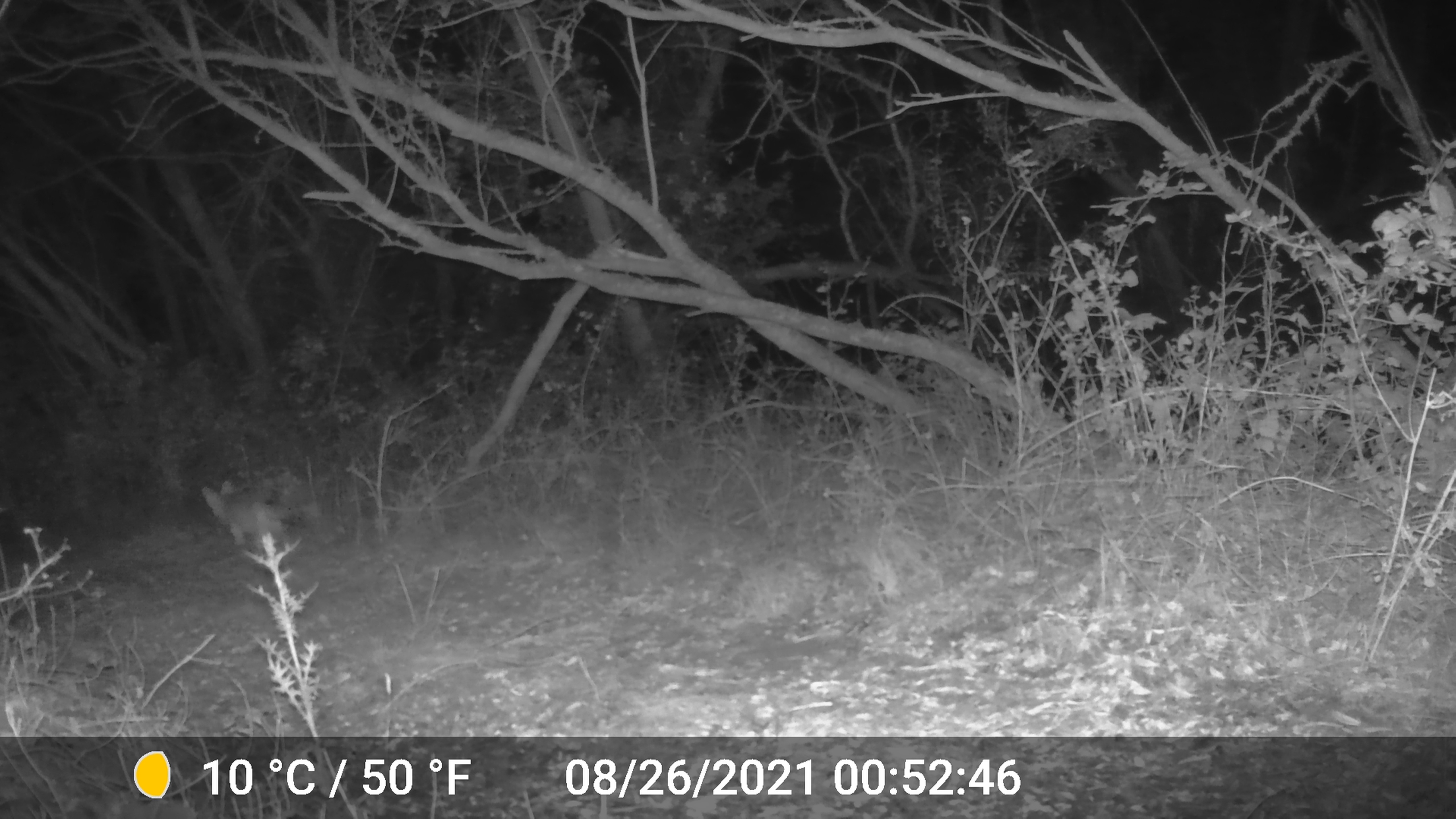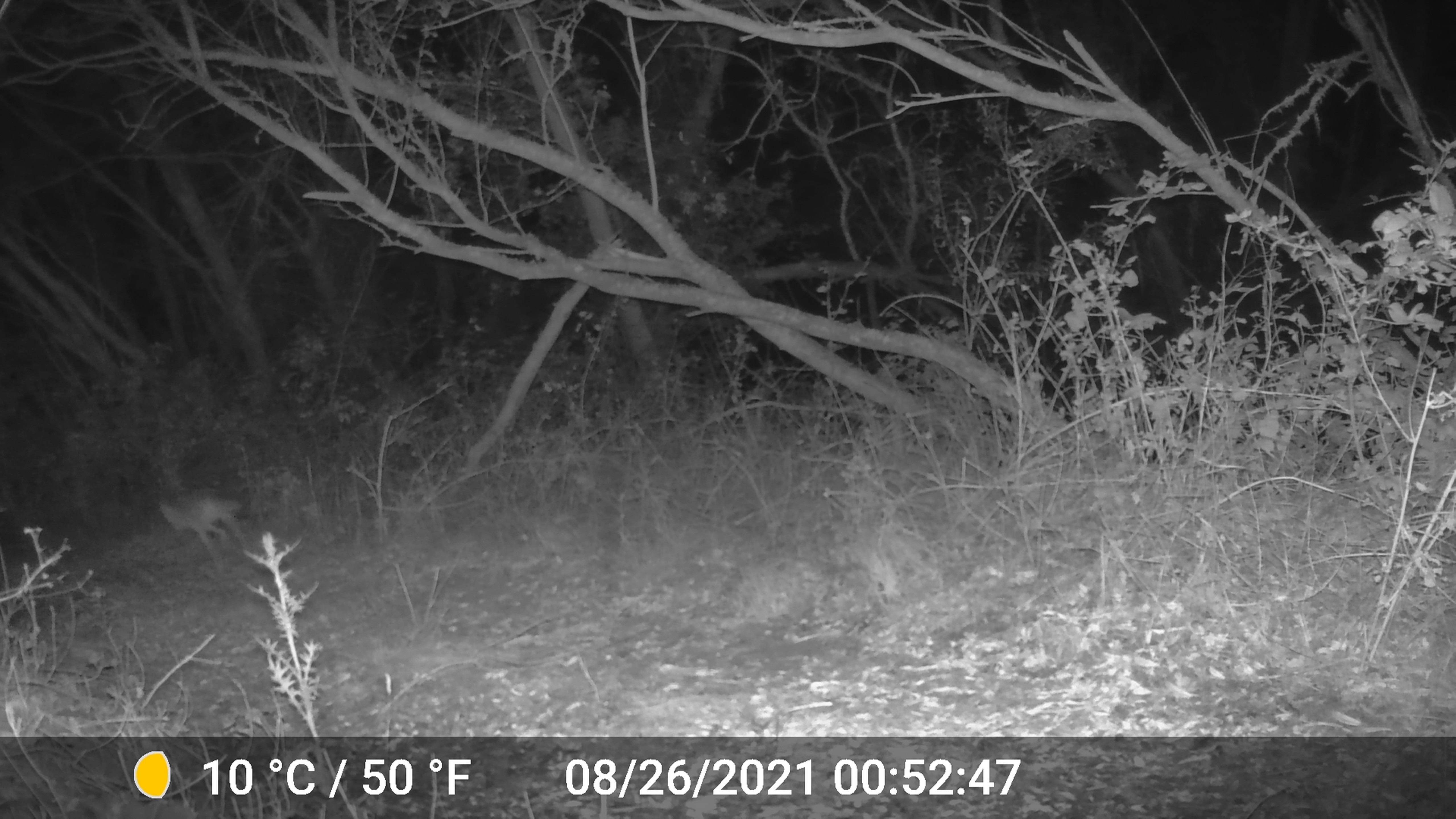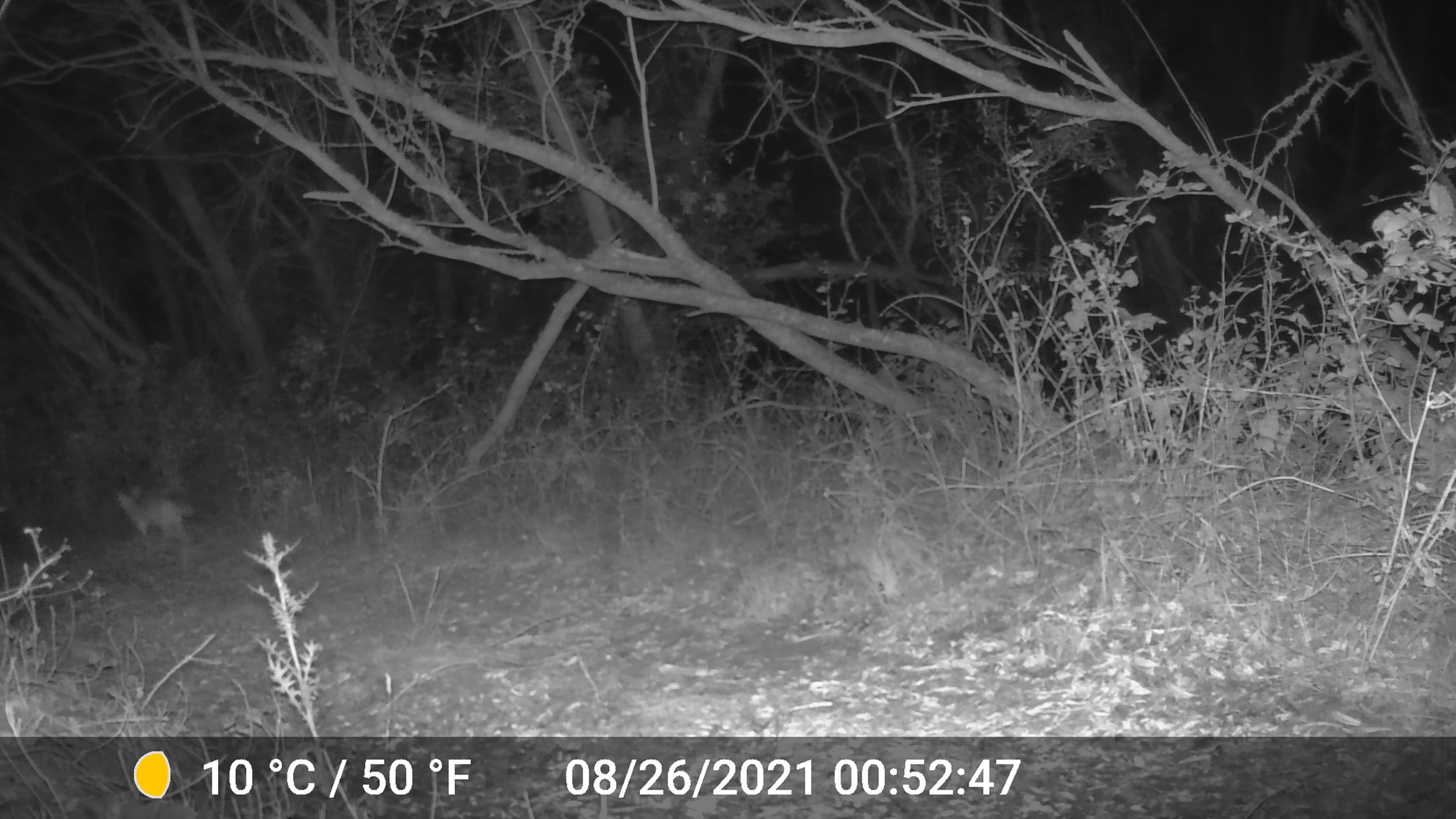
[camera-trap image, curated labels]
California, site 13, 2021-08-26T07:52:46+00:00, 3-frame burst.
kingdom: Animalia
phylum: Chordata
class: Mammalia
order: Carnivora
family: Canidae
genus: Urocyon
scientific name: Urocyon cinereoargenteus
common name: gray fox